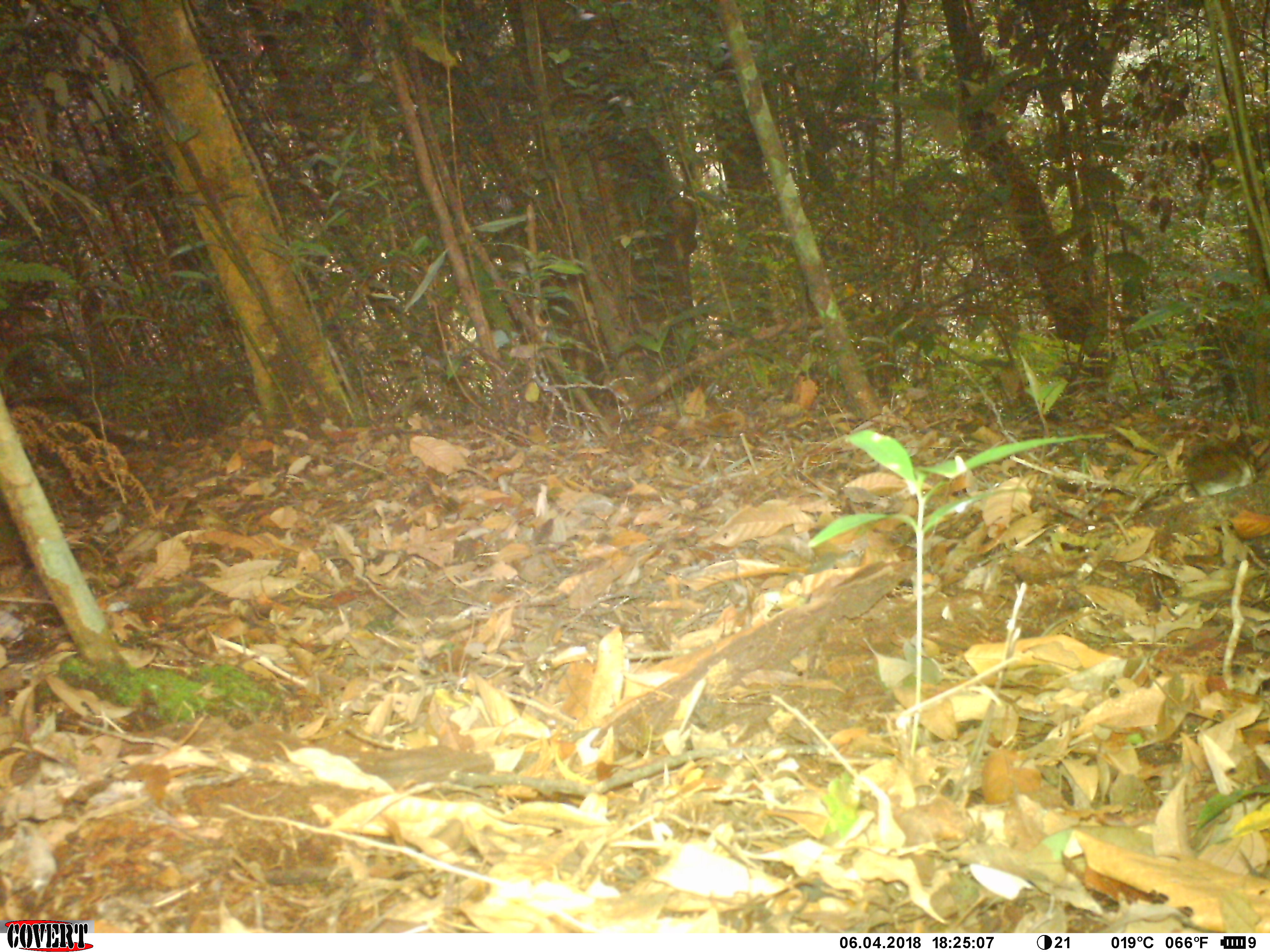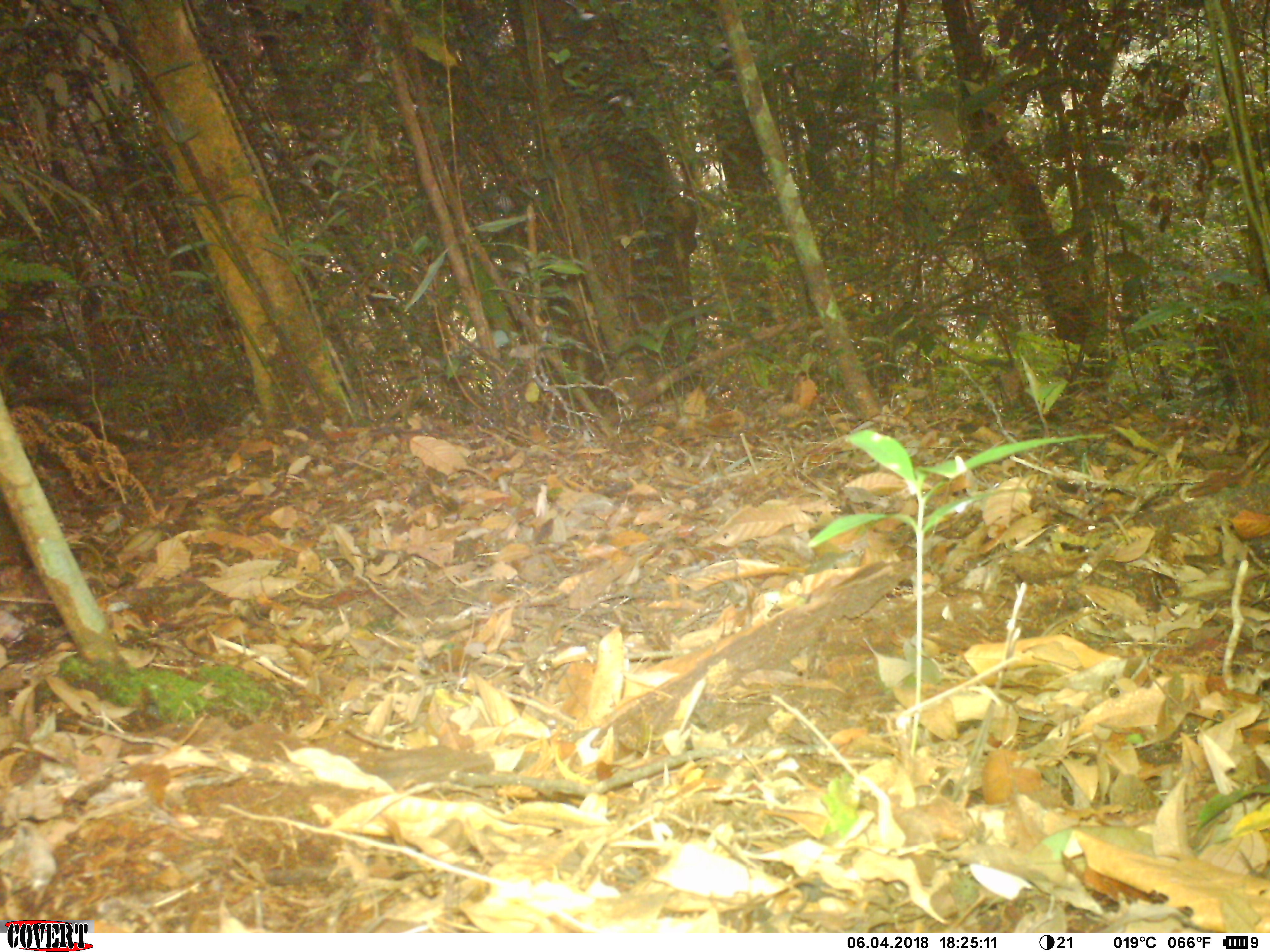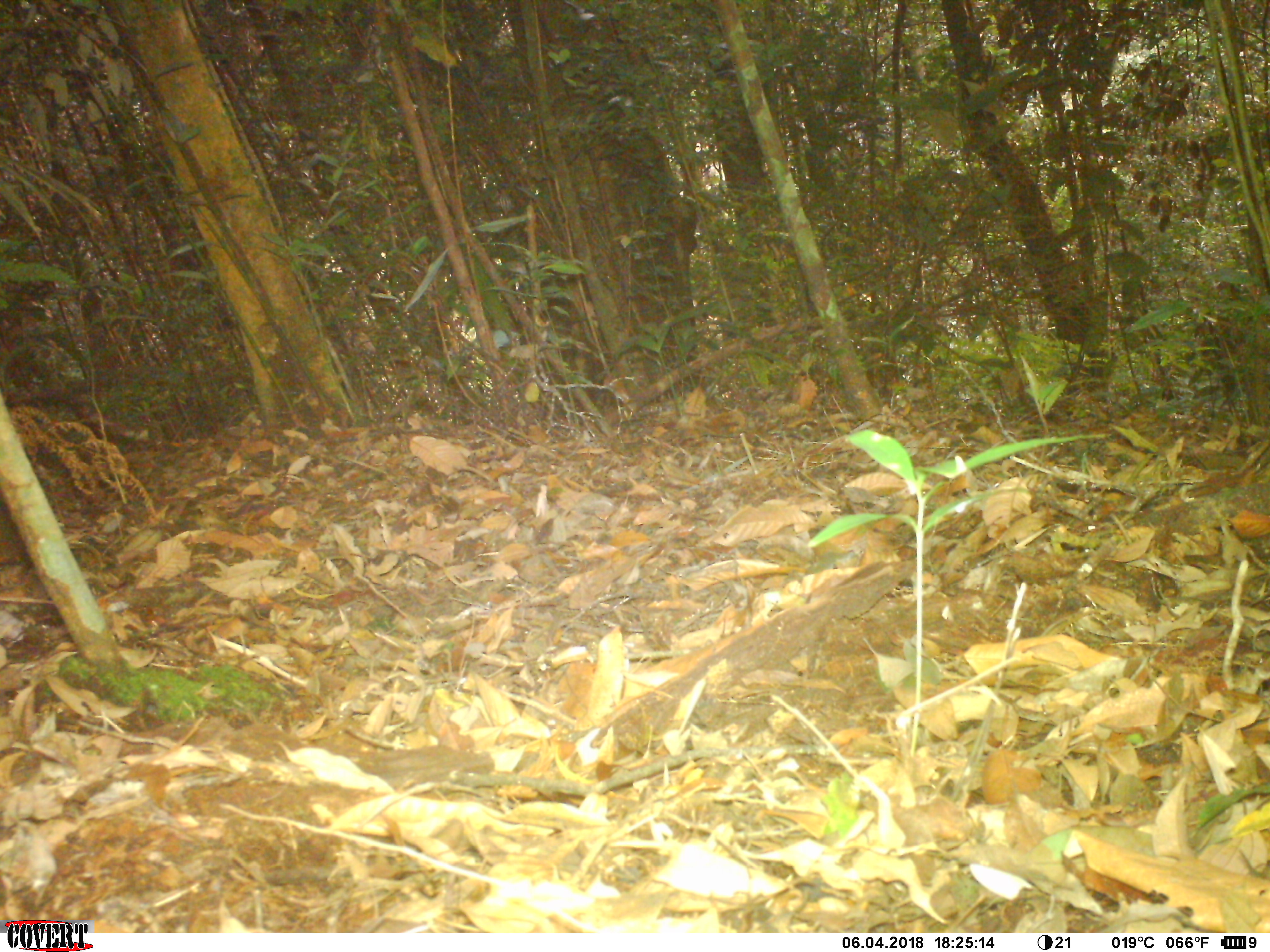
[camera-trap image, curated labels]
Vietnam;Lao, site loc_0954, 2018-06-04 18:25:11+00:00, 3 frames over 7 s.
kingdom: Animalia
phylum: Chordata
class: Aves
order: Passeriformes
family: Turdidae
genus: Zoothera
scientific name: Zoothera dauma dauma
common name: scaly thrush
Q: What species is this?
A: Scaly thrush (Zoothera dauma dauma).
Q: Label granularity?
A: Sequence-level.